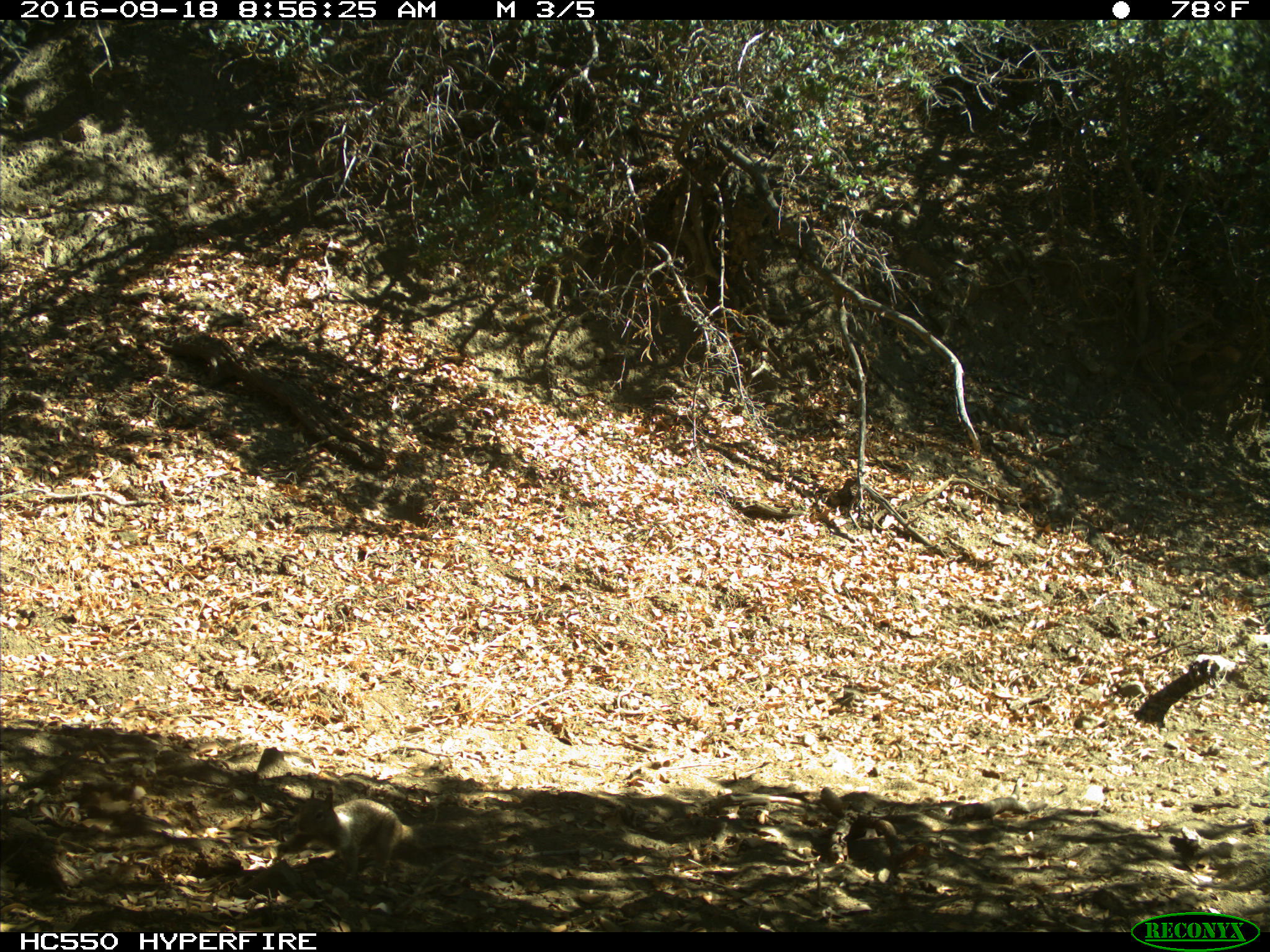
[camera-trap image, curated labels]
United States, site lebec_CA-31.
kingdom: Animalia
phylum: Chordata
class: Mammalia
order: Rodentia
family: Sciuridae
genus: Otospermophilus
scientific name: Otospermophilus beecheyi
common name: california ground squirrel